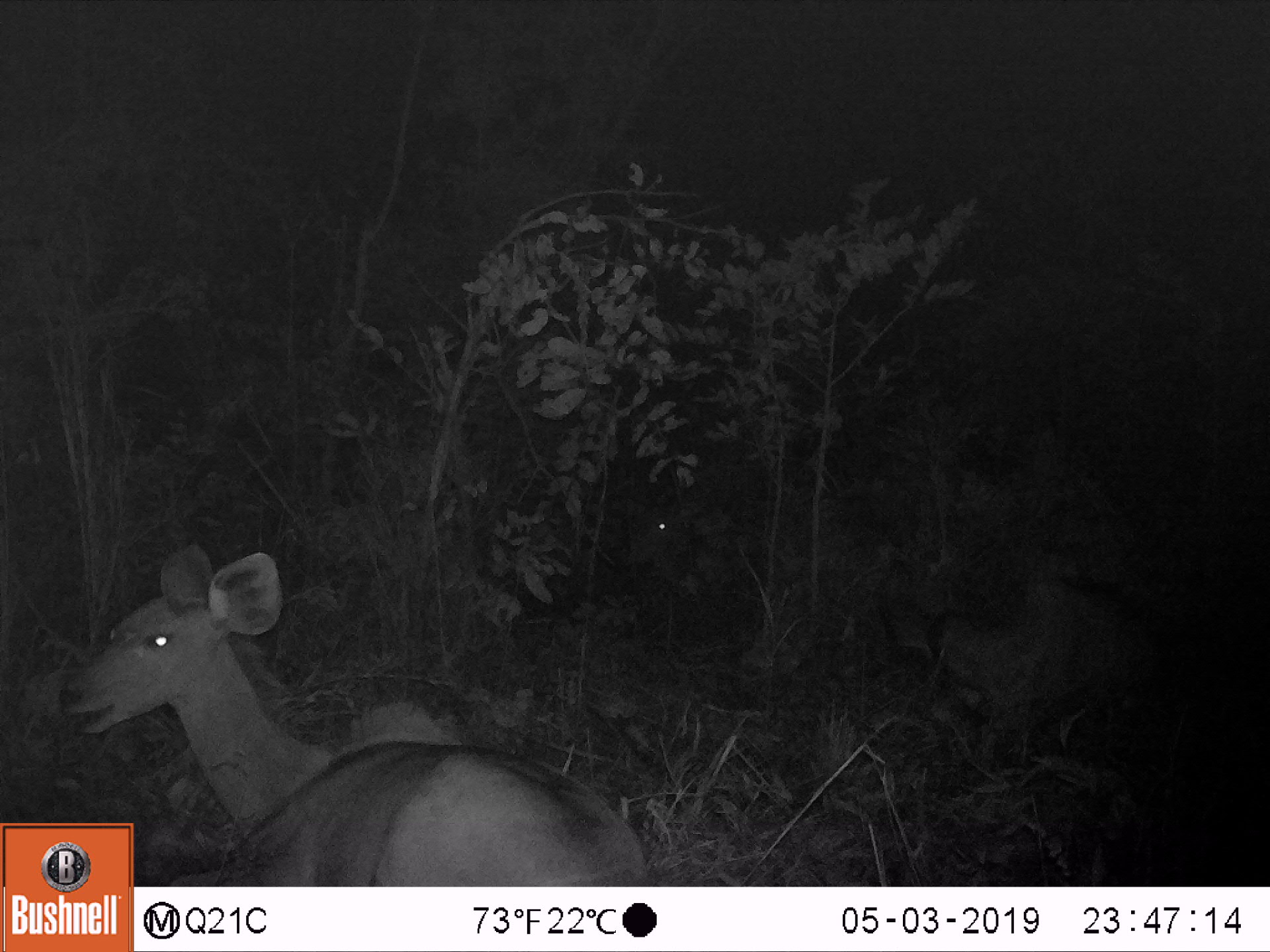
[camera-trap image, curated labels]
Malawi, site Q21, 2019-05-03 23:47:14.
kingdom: Animalia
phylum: Chordata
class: Mammalia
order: Artiodactyla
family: Bovidae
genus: Tragelaphus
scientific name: Tragelaphus strepsiceros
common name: greater kudu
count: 2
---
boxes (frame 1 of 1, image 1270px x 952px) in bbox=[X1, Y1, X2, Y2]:
greater kudu: bbox=[59, 534, 629, 820]; bbox=[604, 478, 722, 582]